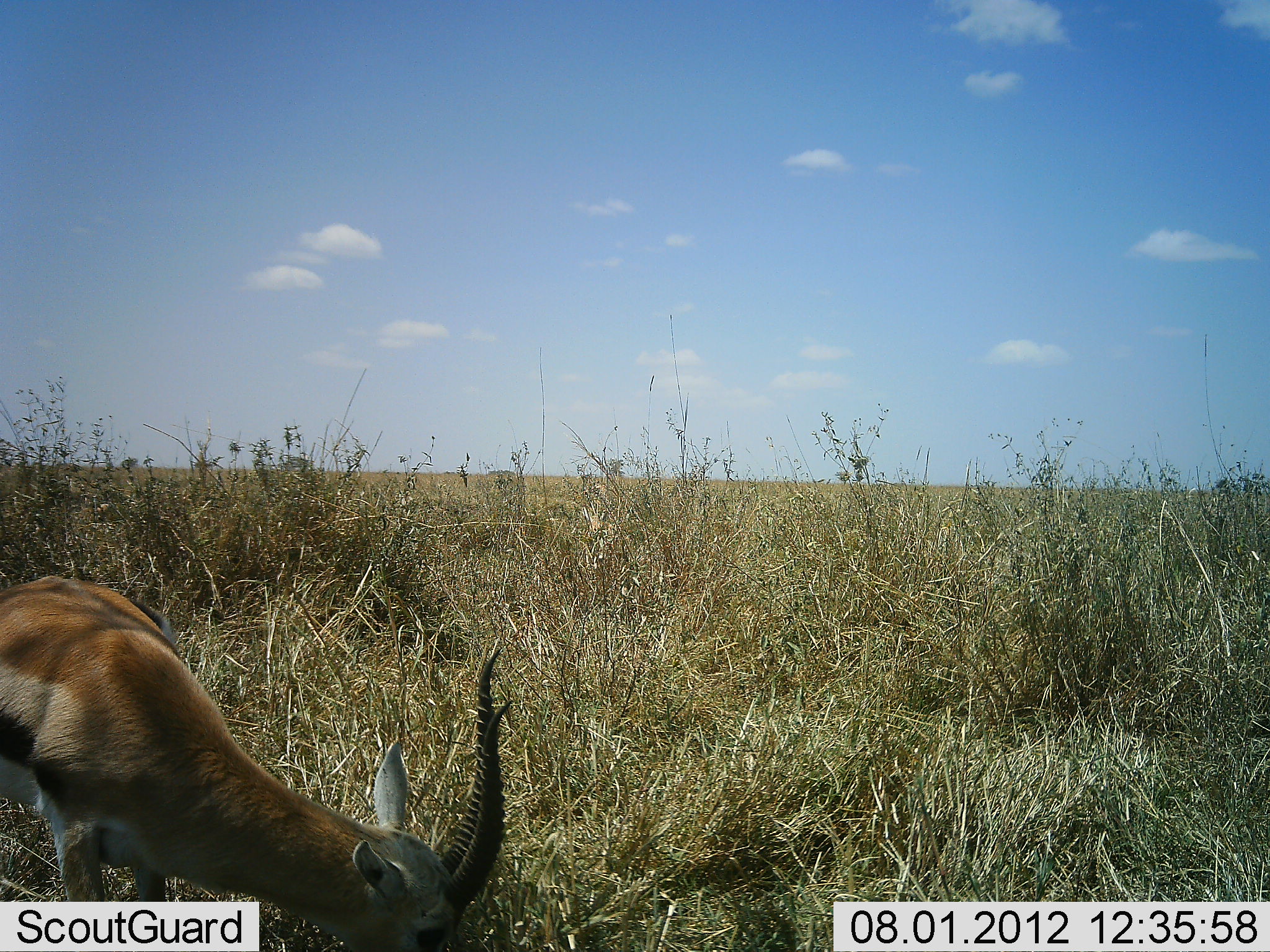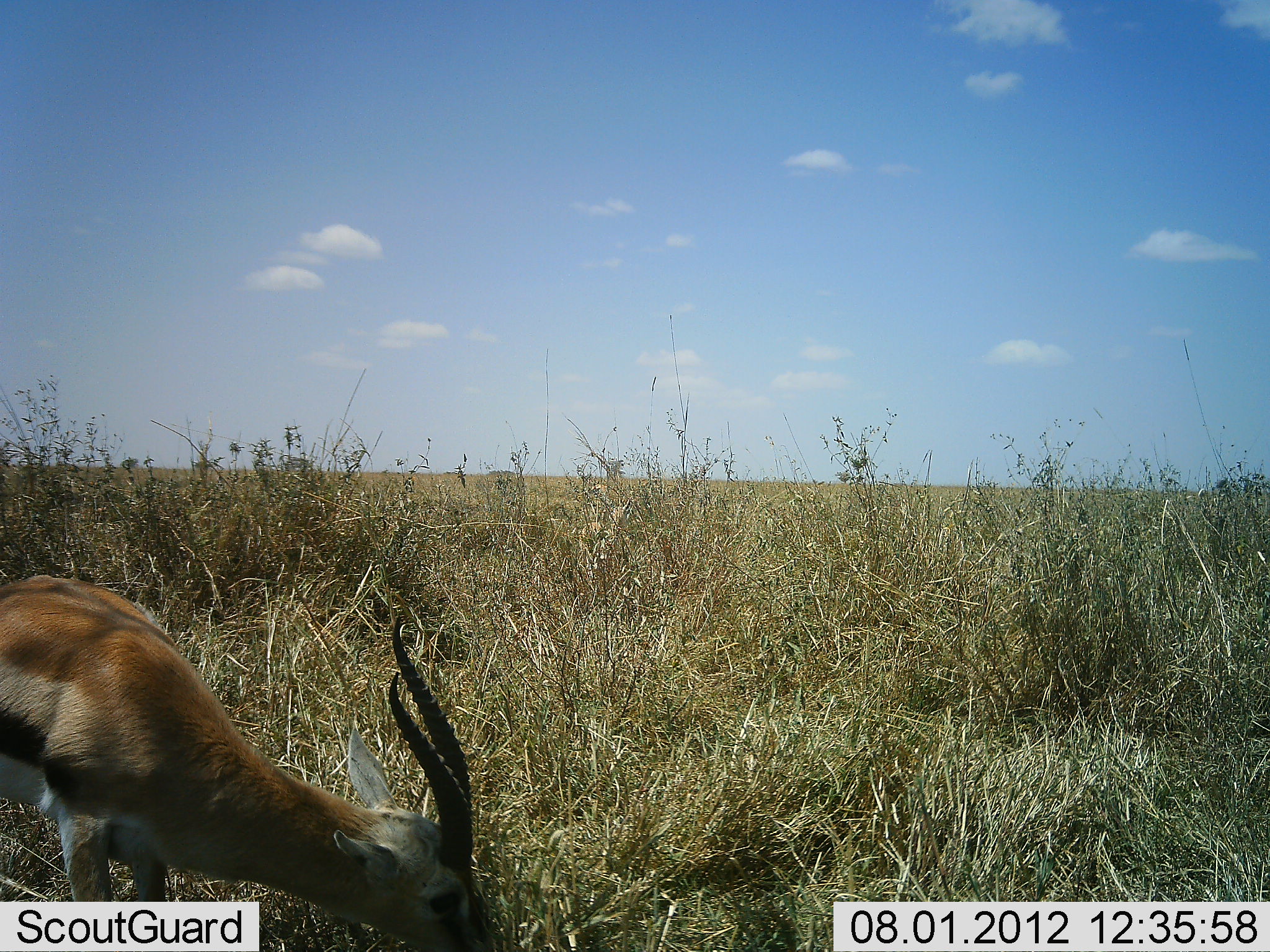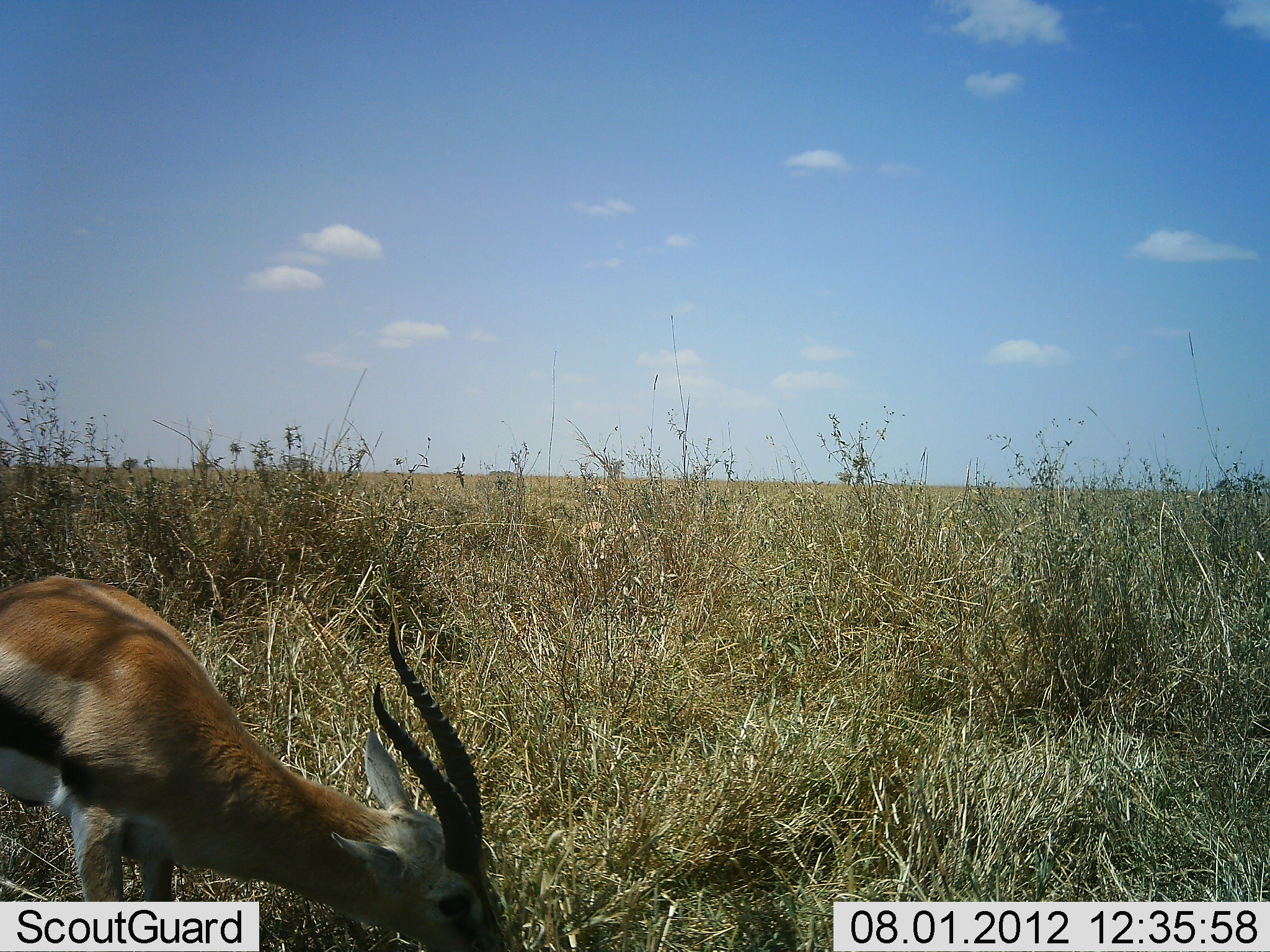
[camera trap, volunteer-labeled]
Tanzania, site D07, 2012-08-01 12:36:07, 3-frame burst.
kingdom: Animalia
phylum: Chordata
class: Mammalia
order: Artiodactyla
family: Bovidae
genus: Eudorcas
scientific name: Eudorcas thomsonii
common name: thomson's gazelle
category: gazellethomsons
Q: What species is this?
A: Gazellethomsons (thomson's gazelle) (Eudorcas thomsonii).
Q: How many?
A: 1.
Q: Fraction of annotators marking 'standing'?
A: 30%.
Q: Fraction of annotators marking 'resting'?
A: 0%.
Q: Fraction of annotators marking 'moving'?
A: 10%.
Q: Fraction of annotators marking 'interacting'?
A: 0%.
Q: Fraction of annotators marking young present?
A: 0%.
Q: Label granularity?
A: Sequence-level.